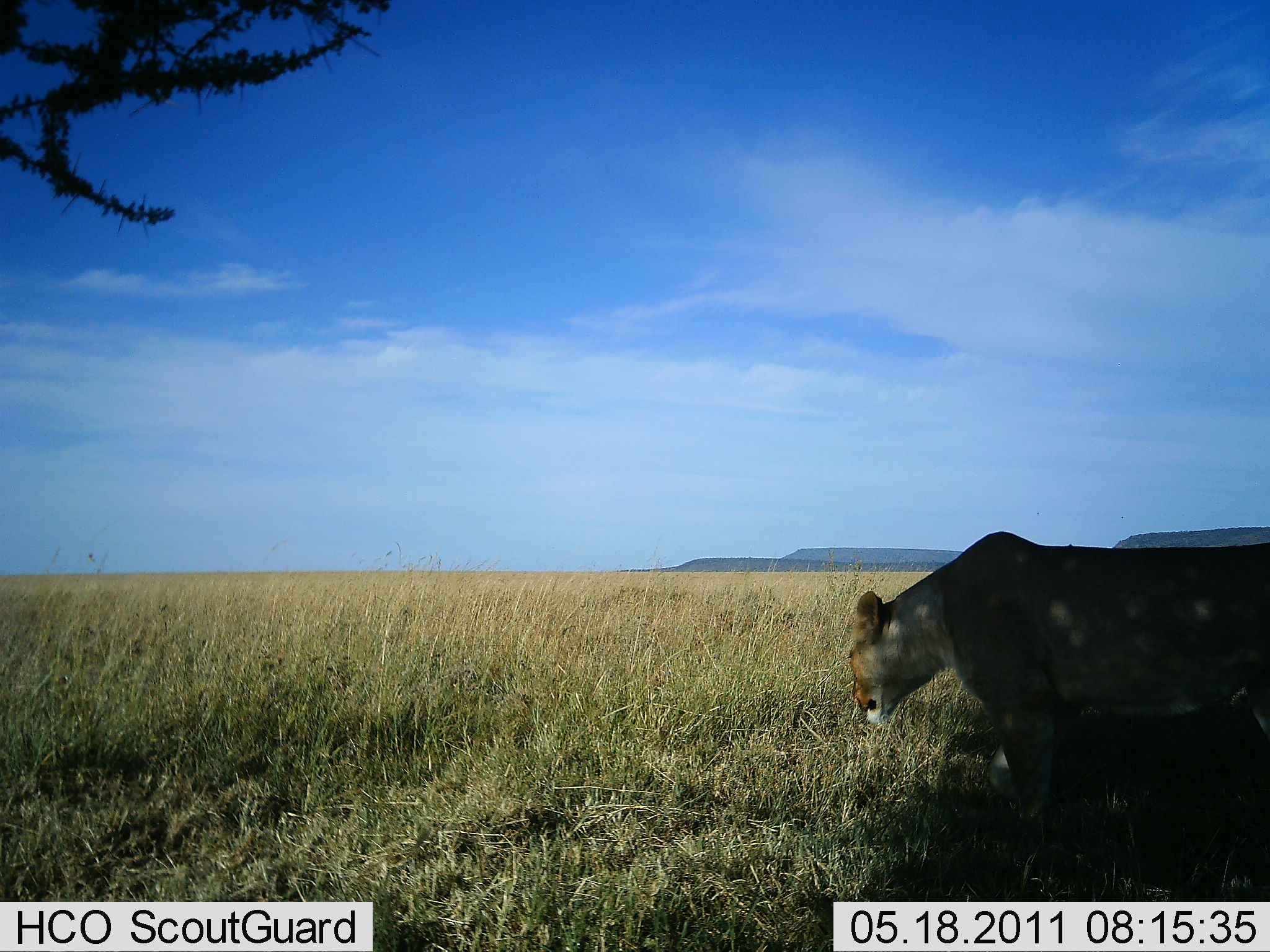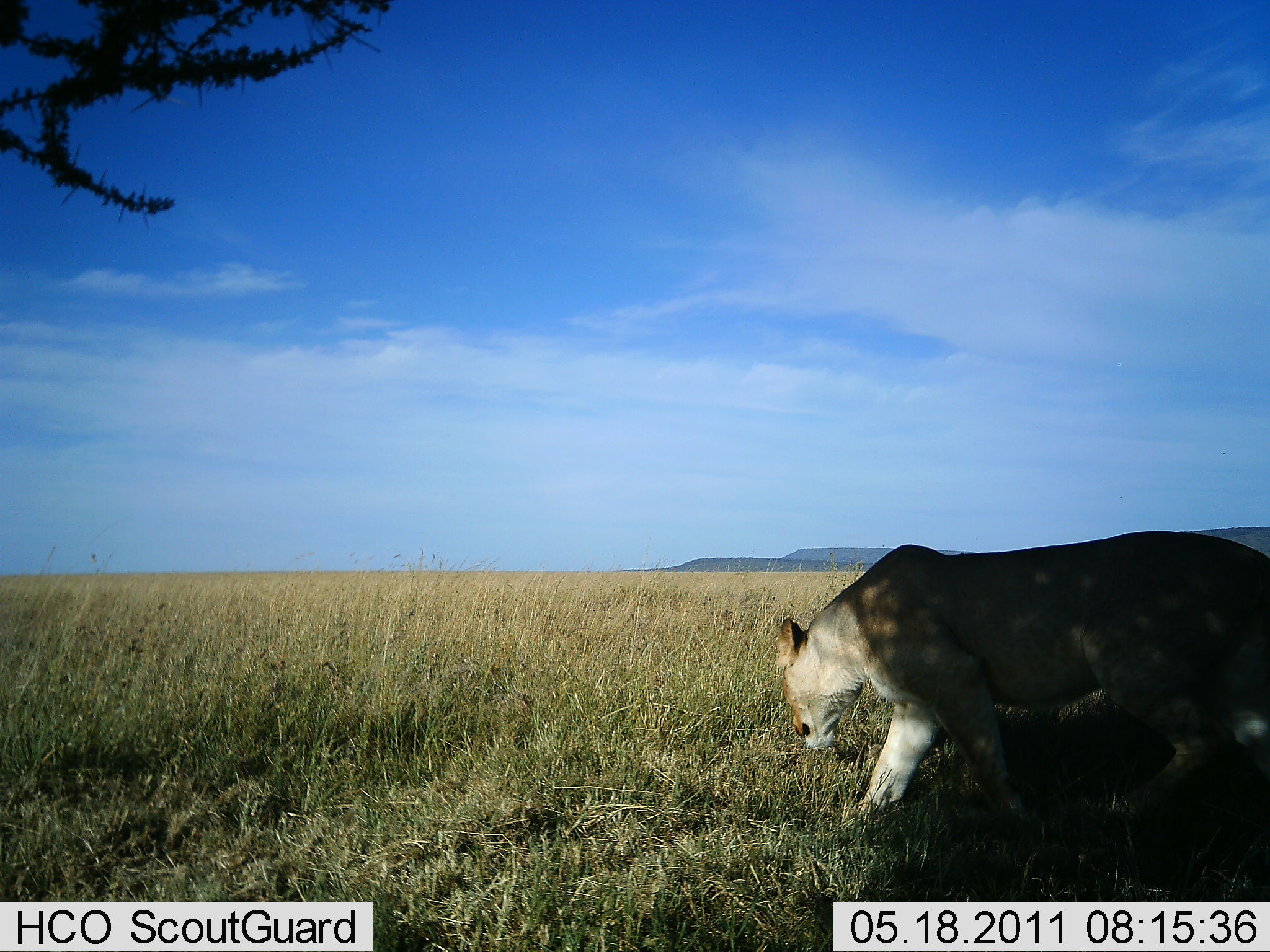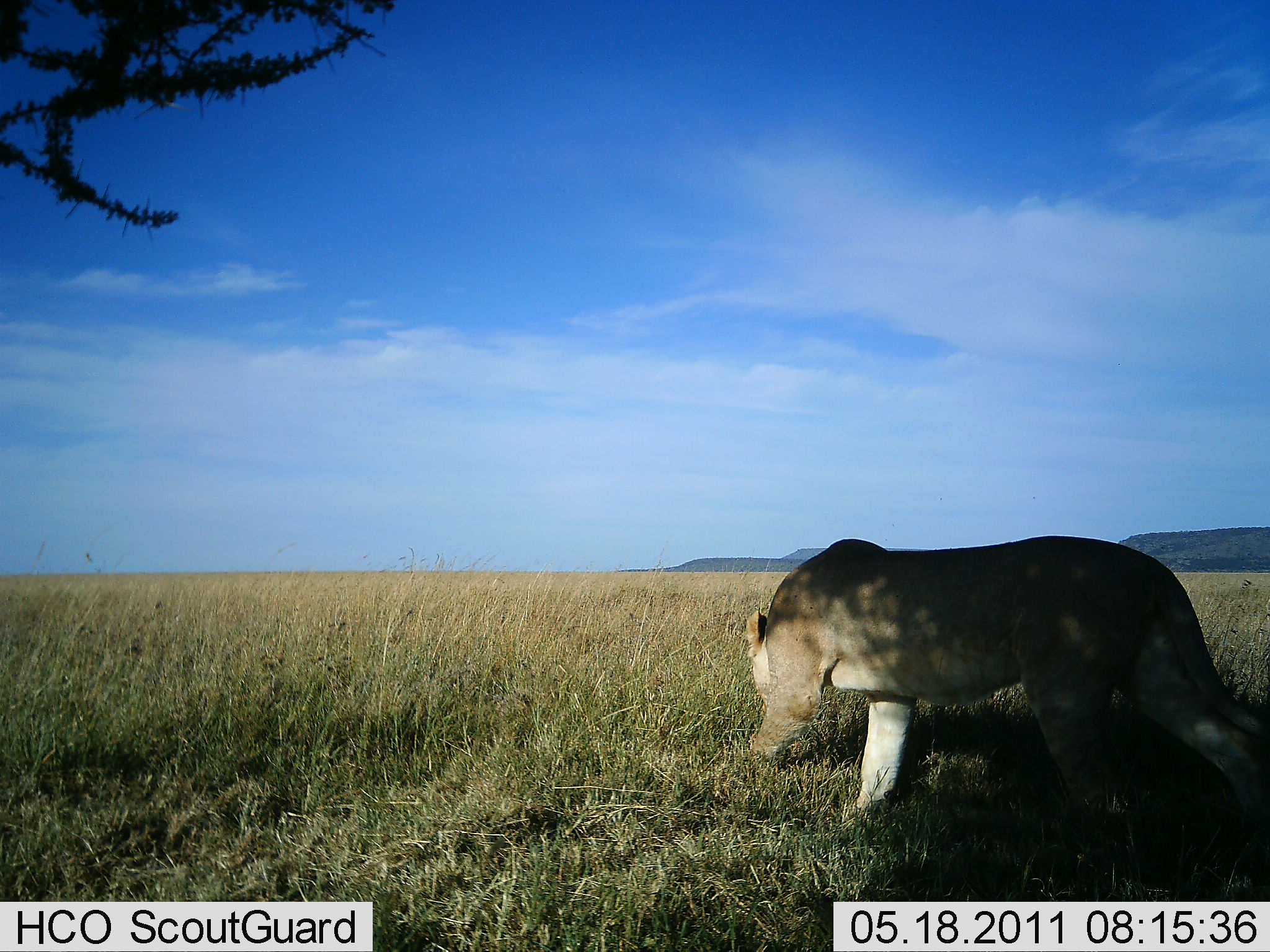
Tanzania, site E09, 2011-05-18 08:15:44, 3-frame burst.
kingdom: Animalia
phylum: Chordata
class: Mammalia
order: Carnivora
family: Felidae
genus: Panthera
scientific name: Panthera leo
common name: lion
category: lionfemale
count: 1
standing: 0%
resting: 9%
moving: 91%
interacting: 0%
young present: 0%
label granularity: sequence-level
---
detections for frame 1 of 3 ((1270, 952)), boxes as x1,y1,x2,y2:
animal: 847,530,1270,824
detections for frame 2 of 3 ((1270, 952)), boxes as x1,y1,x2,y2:
animal: 774,530,1270,827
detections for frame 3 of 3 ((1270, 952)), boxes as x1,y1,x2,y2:
animal: 743,536,1270,833